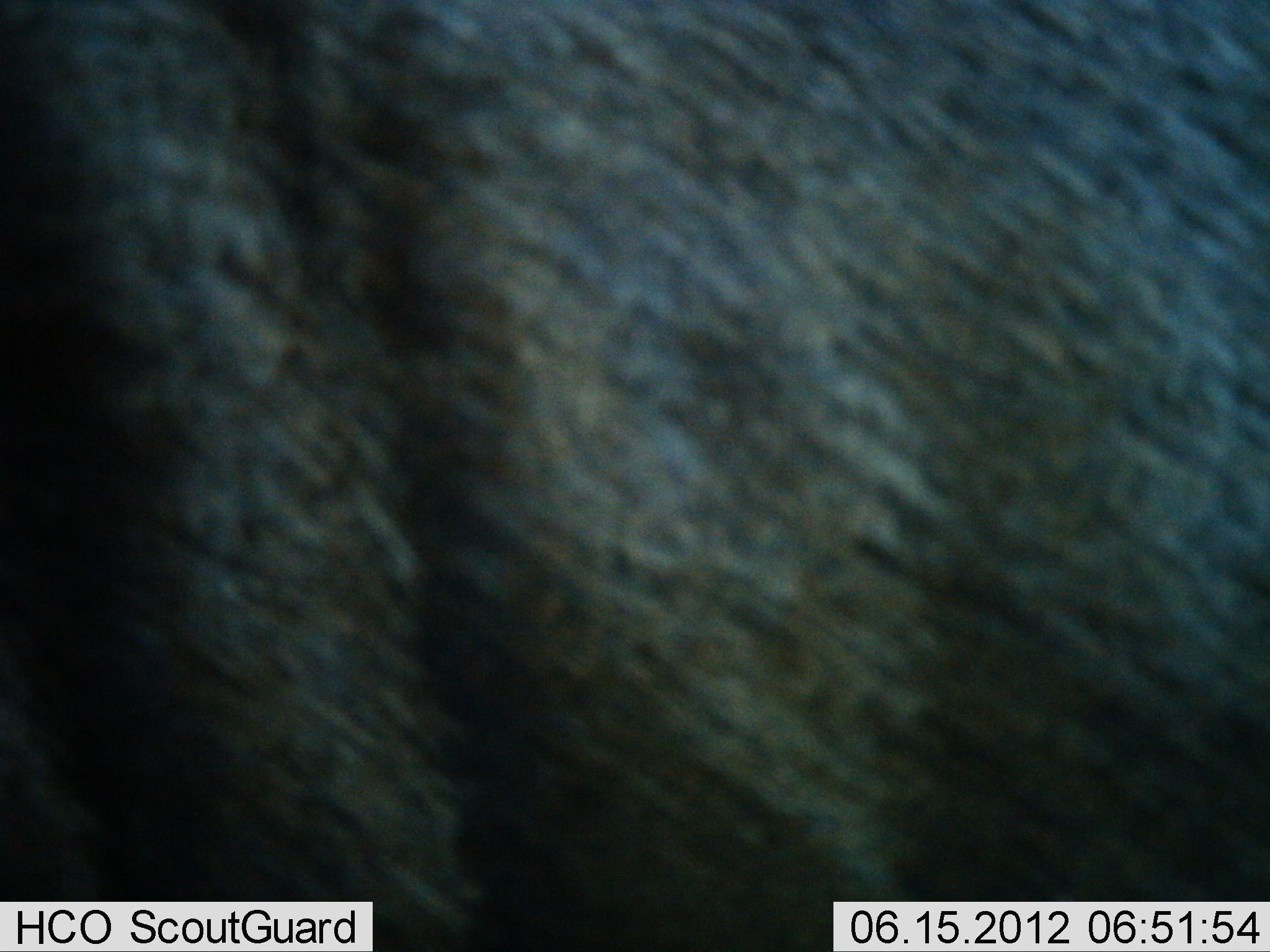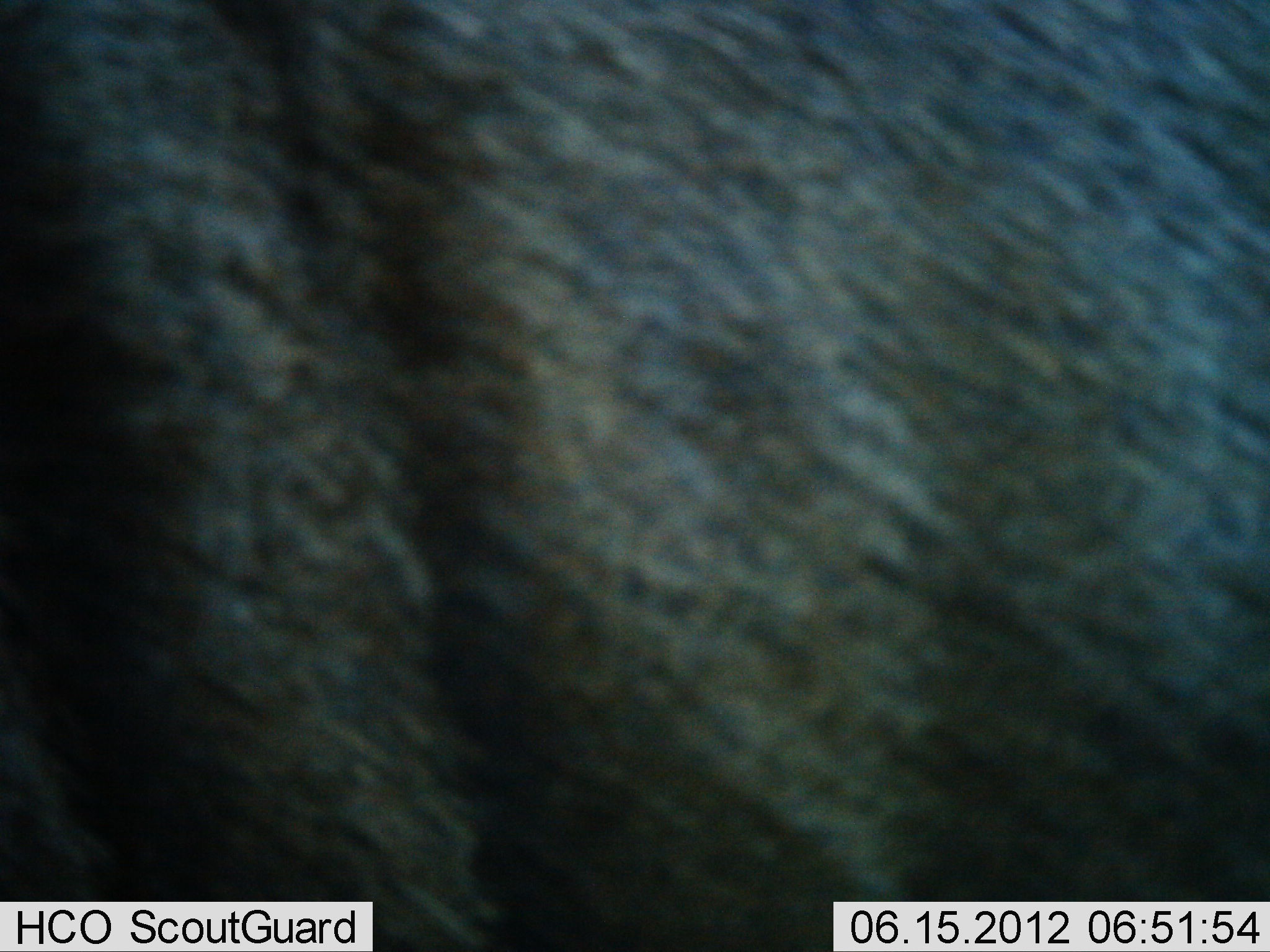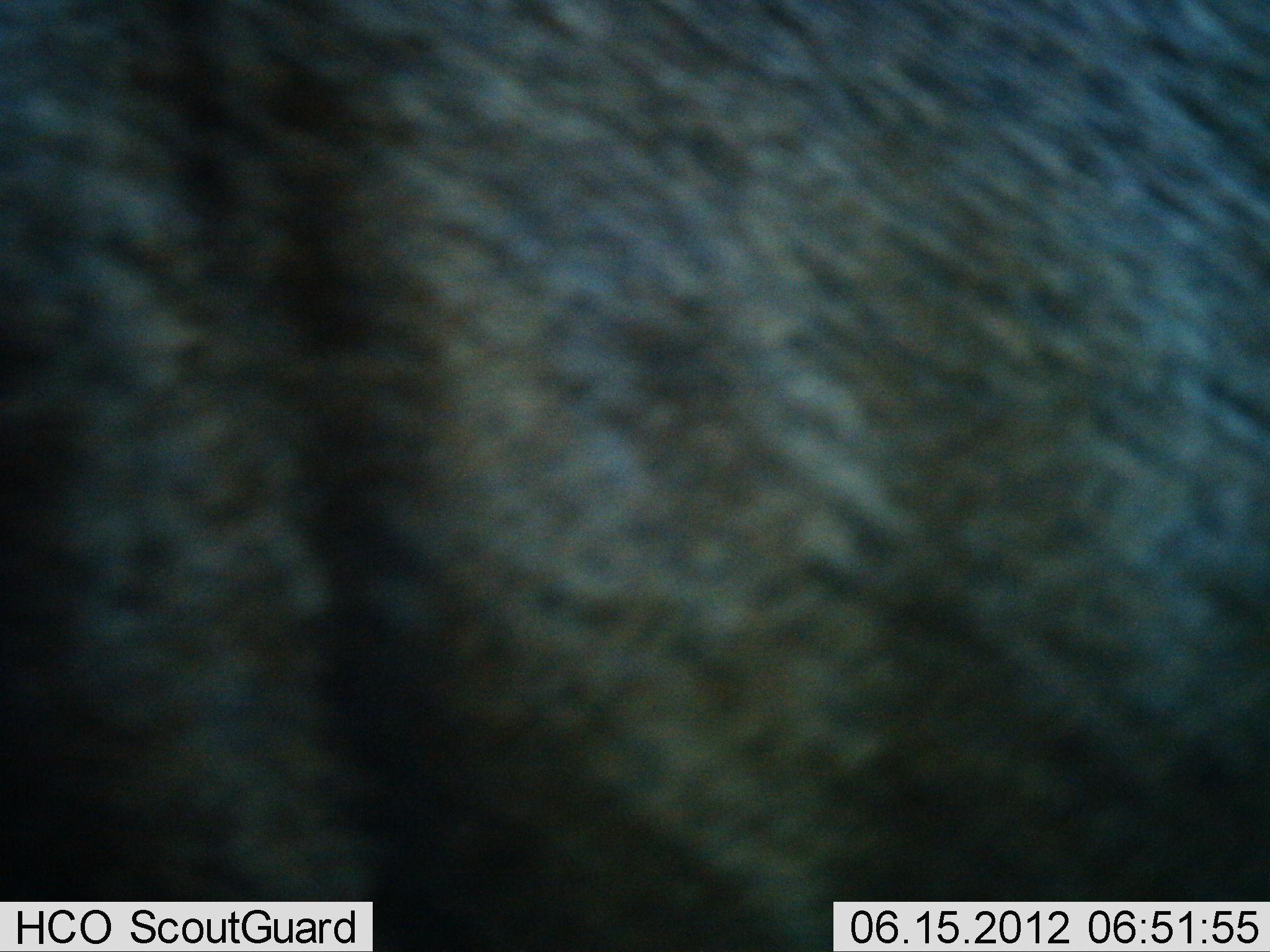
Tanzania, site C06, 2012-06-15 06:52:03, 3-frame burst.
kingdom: Animalia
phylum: Chordata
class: Mammalia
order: Artiodactyla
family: Bovidae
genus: Connochaetes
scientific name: Connochaetes taurinus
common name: blue wildebeest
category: wildebeest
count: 1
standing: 90%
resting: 0%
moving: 10%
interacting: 0%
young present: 0%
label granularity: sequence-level